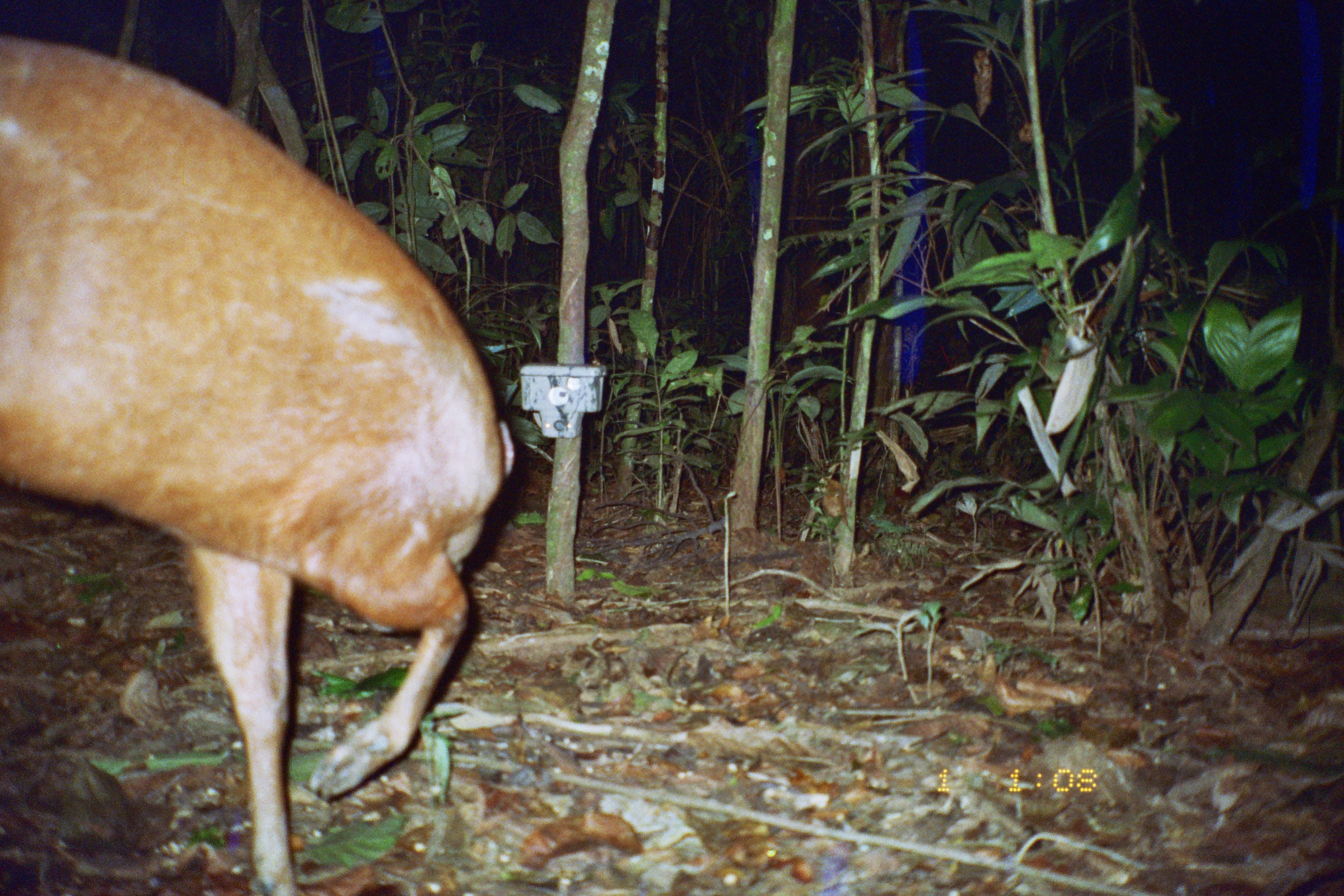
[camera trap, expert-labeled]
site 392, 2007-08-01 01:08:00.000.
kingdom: Animalia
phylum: Chordata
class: Mammalia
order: Artiodactyla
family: Cervidae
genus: Mazama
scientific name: Mazama americana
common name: red brocket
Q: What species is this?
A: Mazama americana (red brocket).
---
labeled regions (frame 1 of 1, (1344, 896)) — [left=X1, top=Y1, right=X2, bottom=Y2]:
mazama americana: [left=0, top=31, right=516, bottom=896]